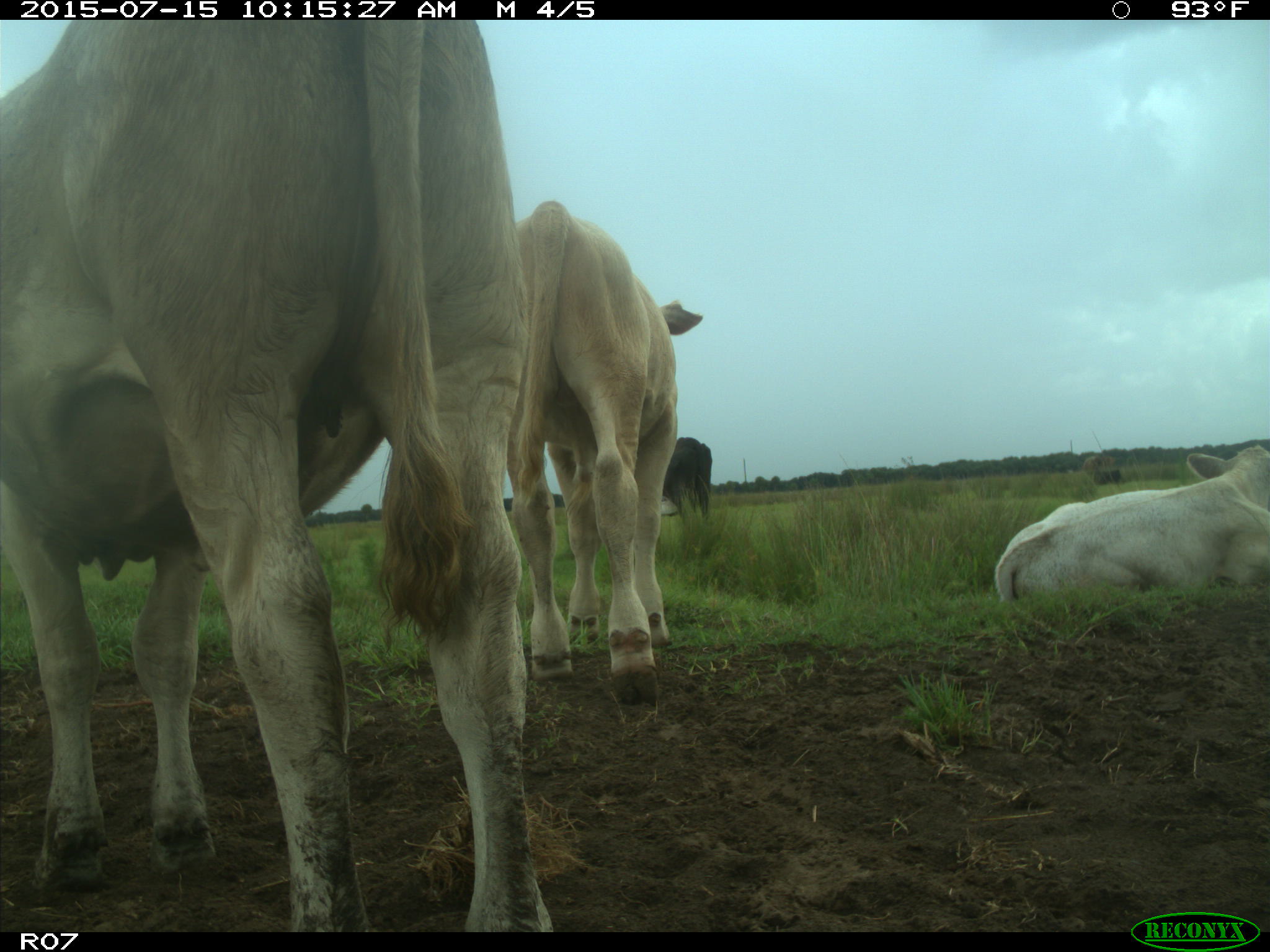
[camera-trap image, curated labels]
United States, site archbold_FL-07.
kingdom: Animalia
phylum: Chordata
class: Mammalia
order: Artiodactyla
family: Bovidae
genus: Bos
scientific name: Bos taurus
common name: domestic cow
Bos taurus (domestic cow).